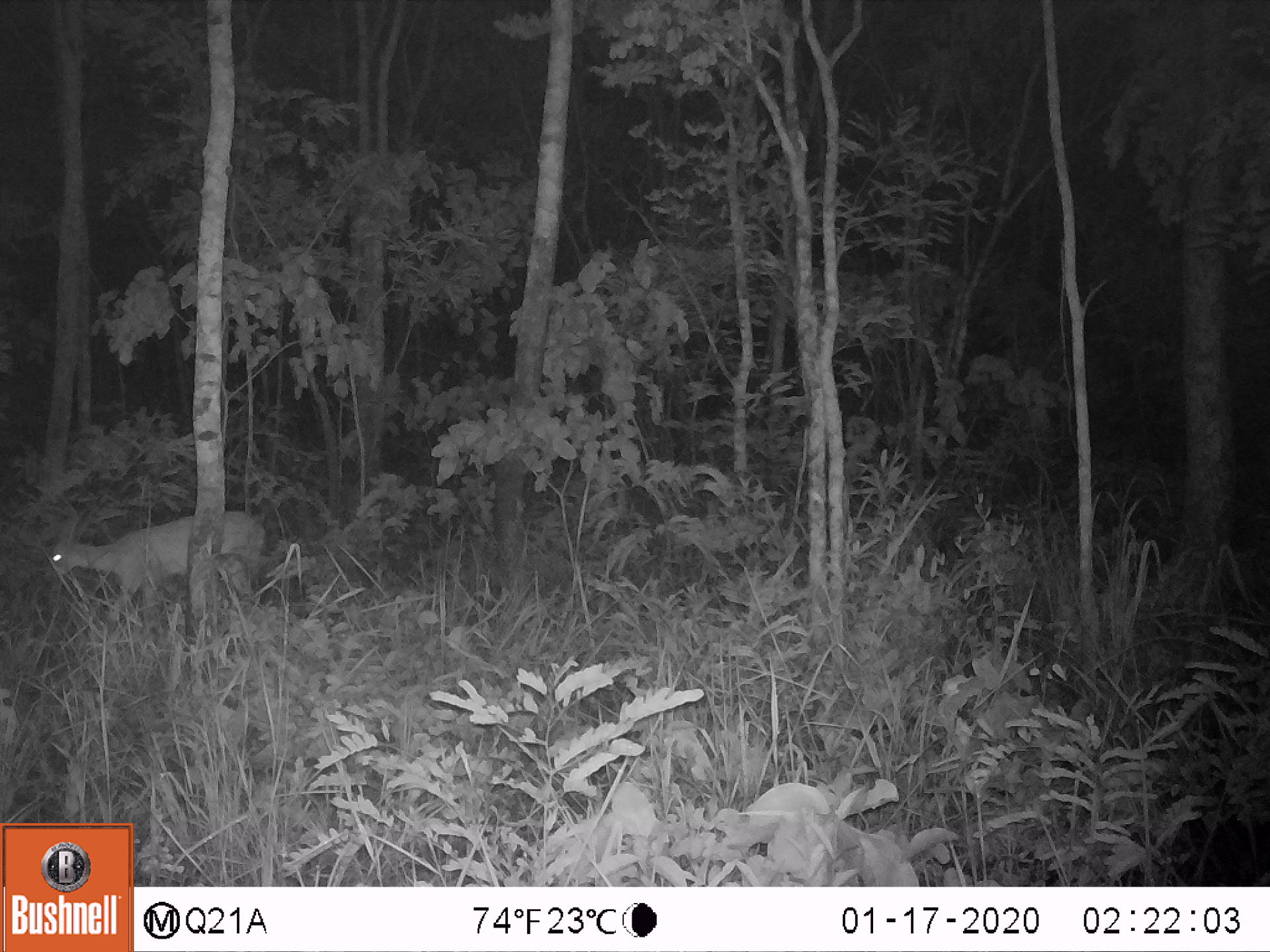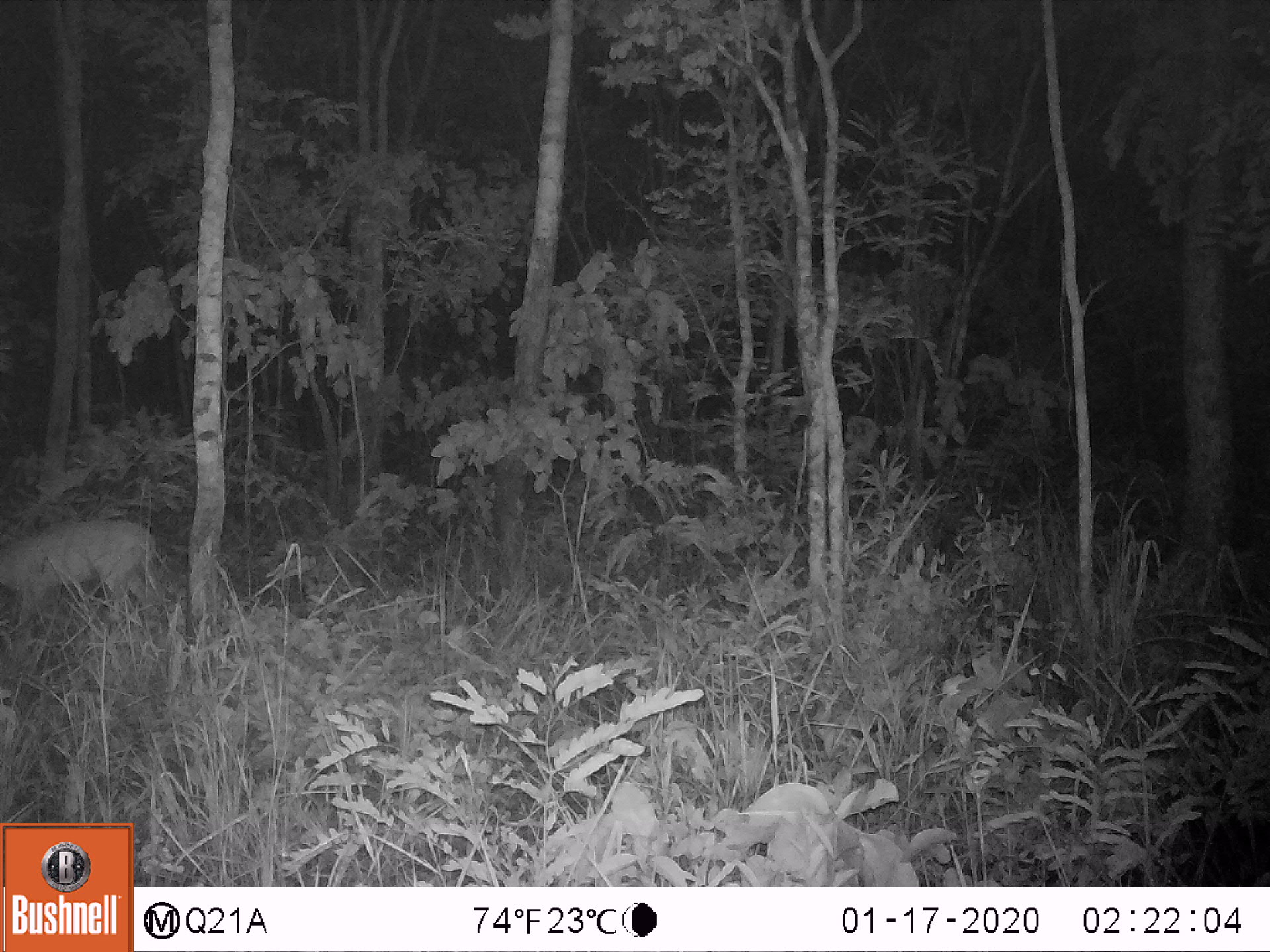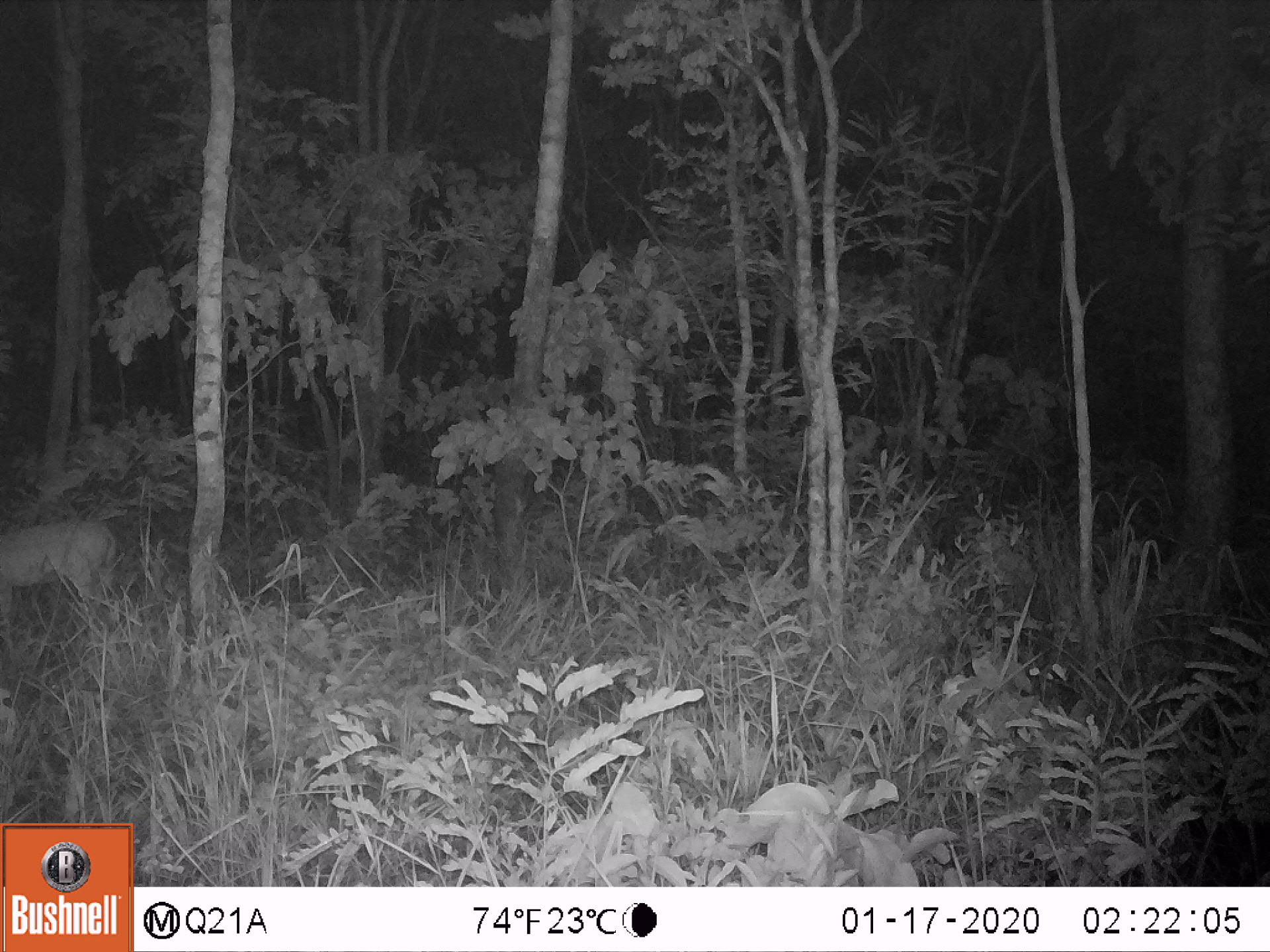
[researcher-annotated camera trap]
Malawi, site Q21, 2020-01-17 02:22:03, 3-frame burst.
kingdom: Animalia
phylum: Chordata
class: Mammalia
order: Artiodactyla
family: Bovidae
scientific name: Antilopinae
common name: small antelope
Small antelope (Antilopinae), count 1.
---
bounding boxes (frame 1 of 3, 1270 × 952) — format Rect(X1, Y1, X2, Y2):
small antelope: Rect(33, 495, 278, 643)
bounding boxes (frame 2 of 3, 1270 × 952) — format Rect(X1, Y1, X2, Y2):
small antelope: Rect(0, 514, 174, 648)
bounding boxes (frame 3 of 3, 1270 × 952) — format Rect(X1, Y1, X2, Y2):
small antelope: Rect(0, 505, 134, 650)